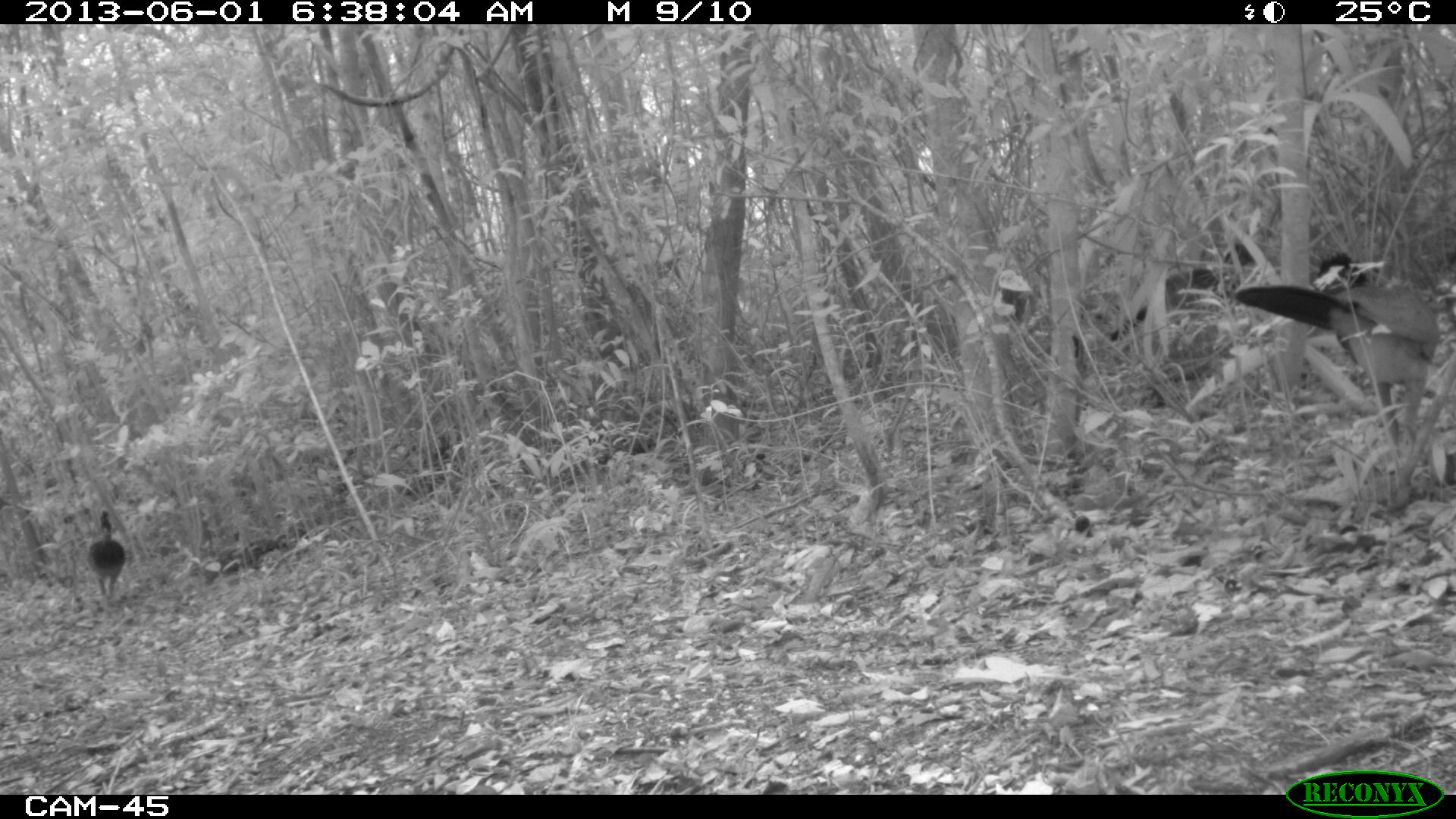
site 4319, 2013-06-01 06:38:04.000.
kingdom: Animalia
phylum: Chordata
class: Aves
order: Galliformes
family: Cracidae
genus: Crax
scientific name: Crax rubra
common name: great curassow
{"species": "Crax rubra (great curassow)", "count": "4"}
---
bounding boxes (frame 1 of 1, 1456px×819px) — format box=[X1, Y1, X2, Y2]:
crax rubra: box=[1226, 250, 1439, 476]; box=[85, 510, 127, 598]